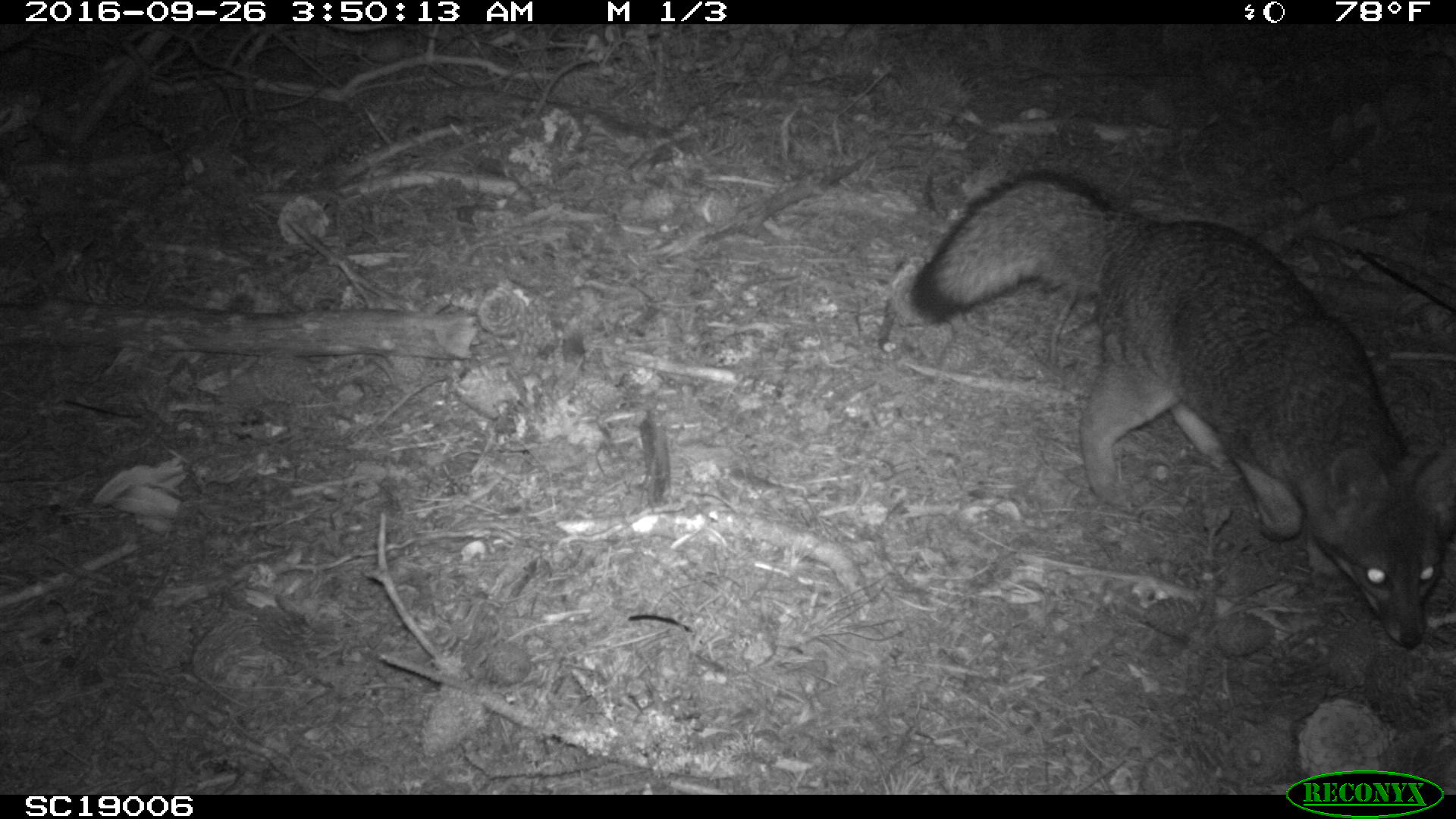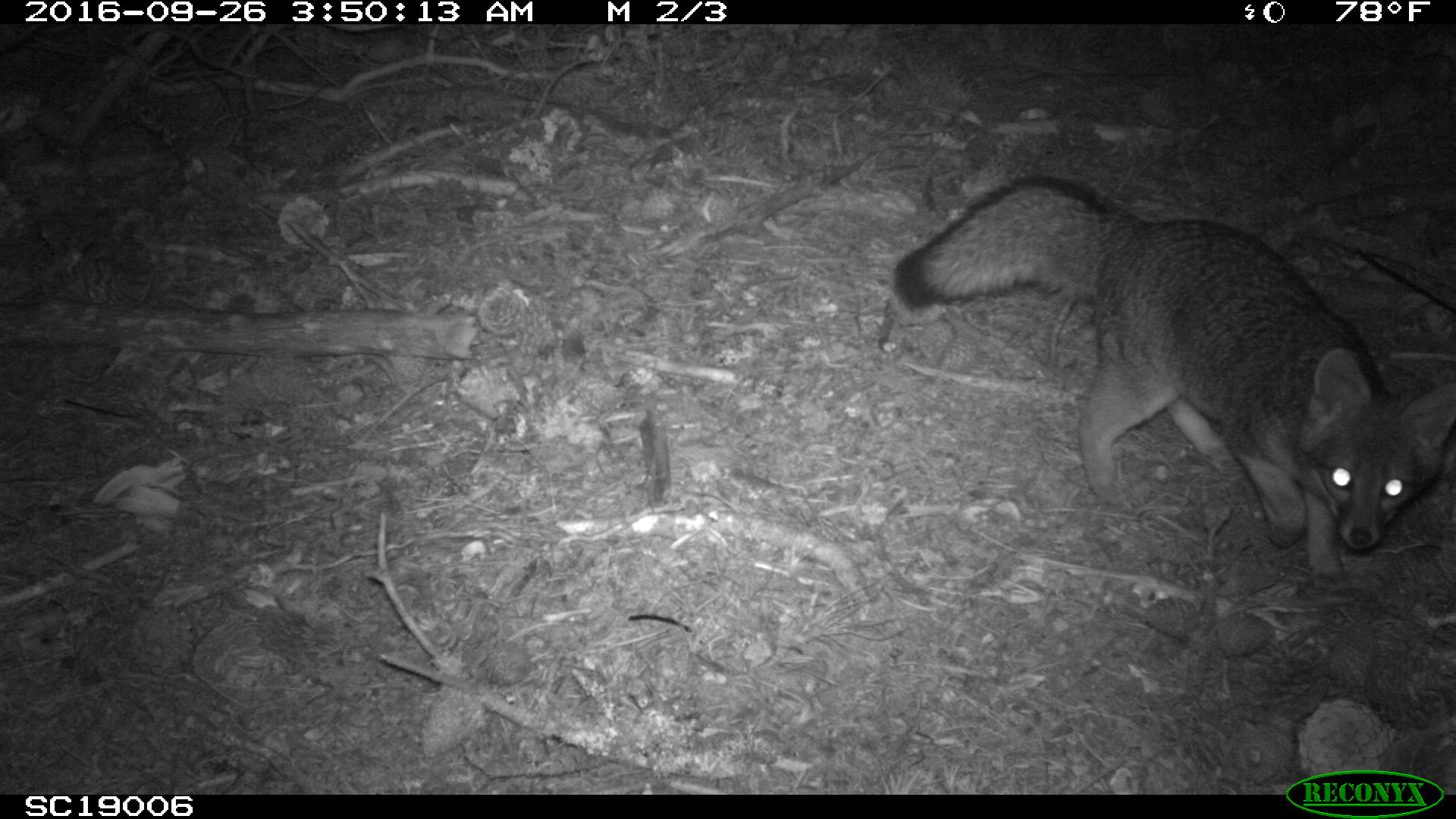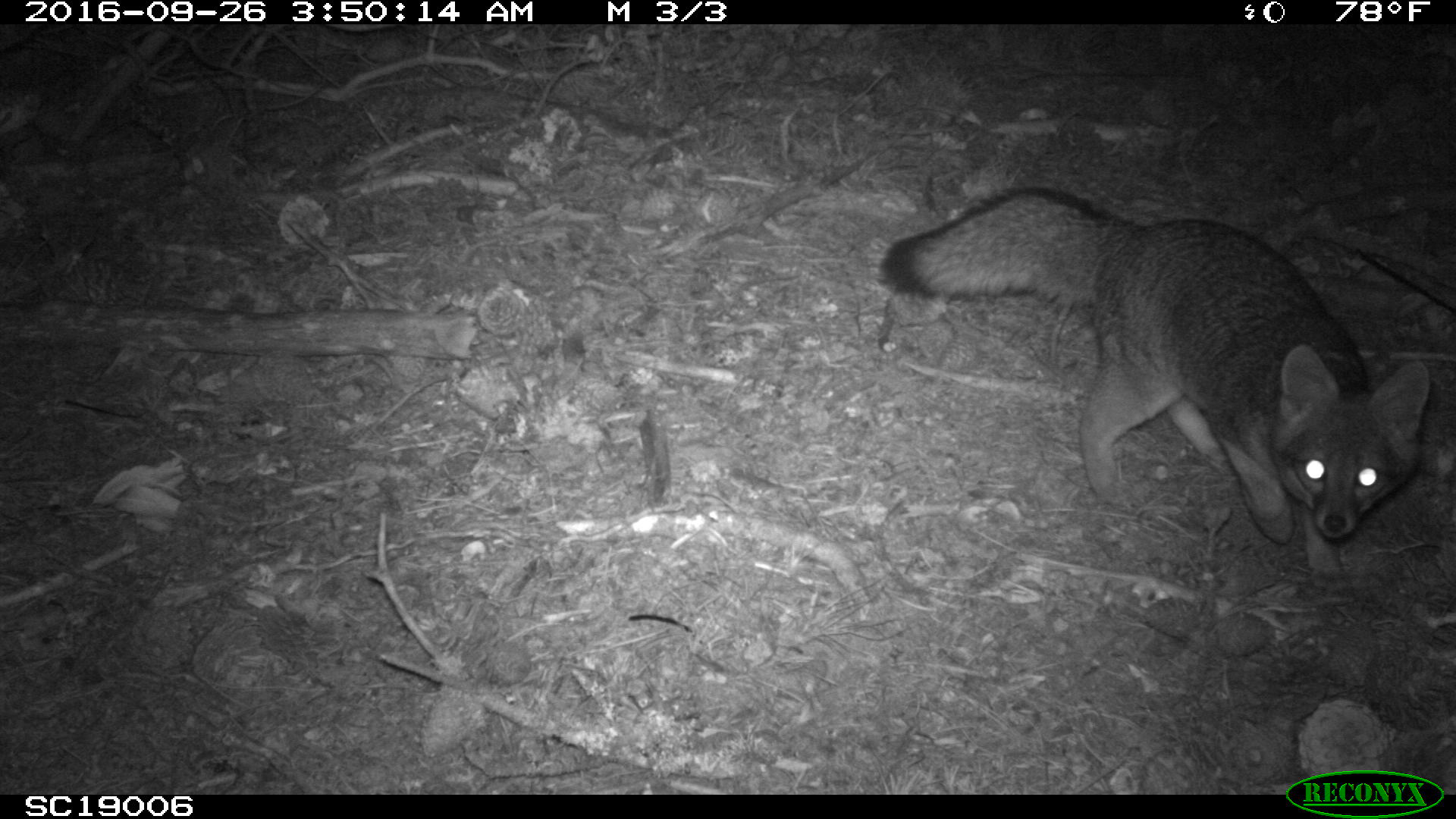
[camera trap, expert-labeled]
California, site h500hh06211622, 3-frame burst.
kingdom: Animalia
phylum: Chordata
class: Mammalia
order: Carnivora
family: Canidae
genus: Urocyon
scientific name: Urocyon littoralis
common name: island fox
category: fox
Fox (island fox) (Urocyon littoralis).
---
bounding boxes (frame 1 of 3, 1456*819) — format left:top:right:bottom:
fox: 907:167:1455:648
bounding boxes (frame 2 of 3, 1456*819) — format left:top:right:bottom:
fox: 895:177:1455:610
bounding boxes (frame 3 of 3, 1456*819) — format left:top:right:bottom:
fox: 881:182:1429:598